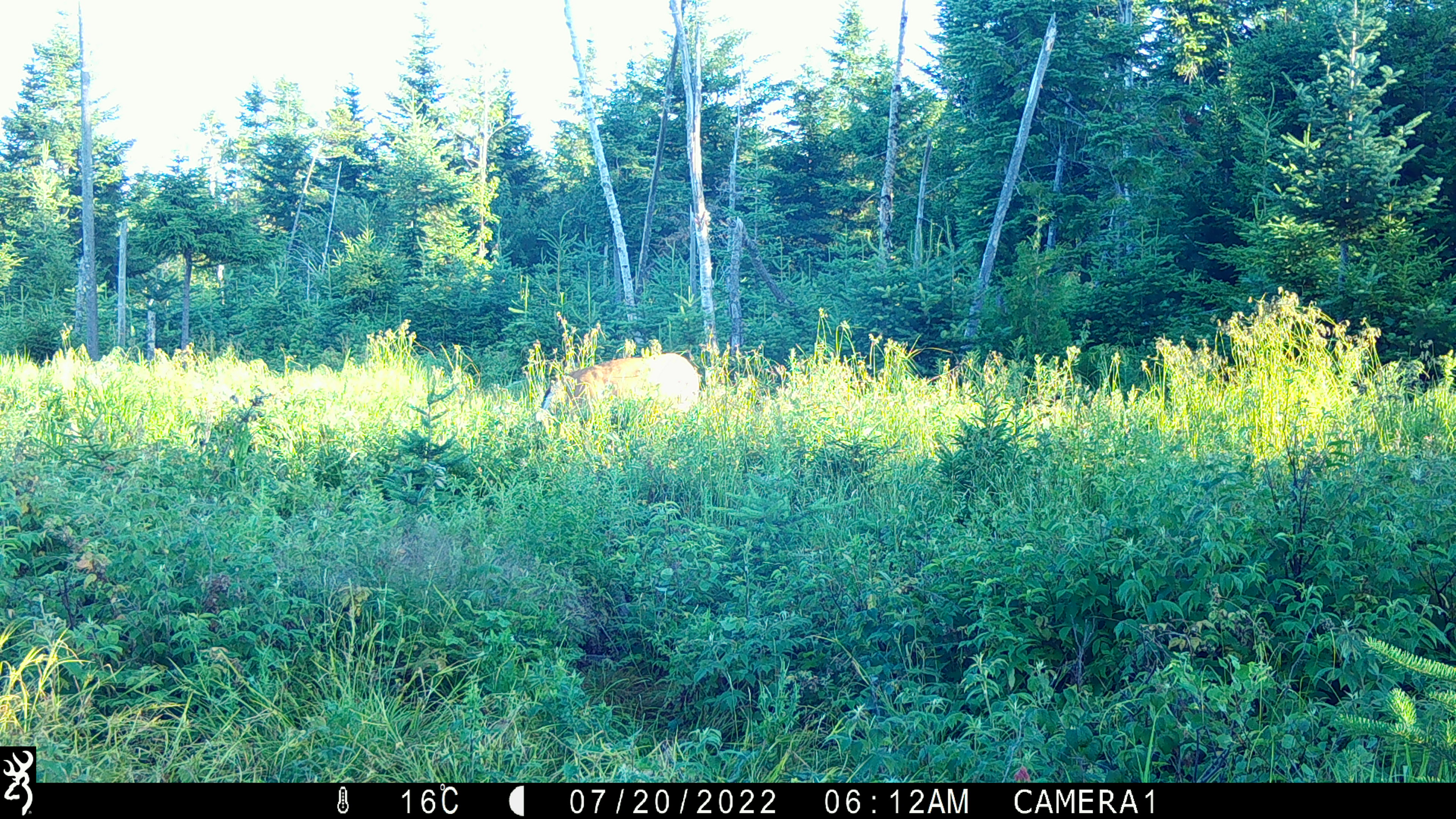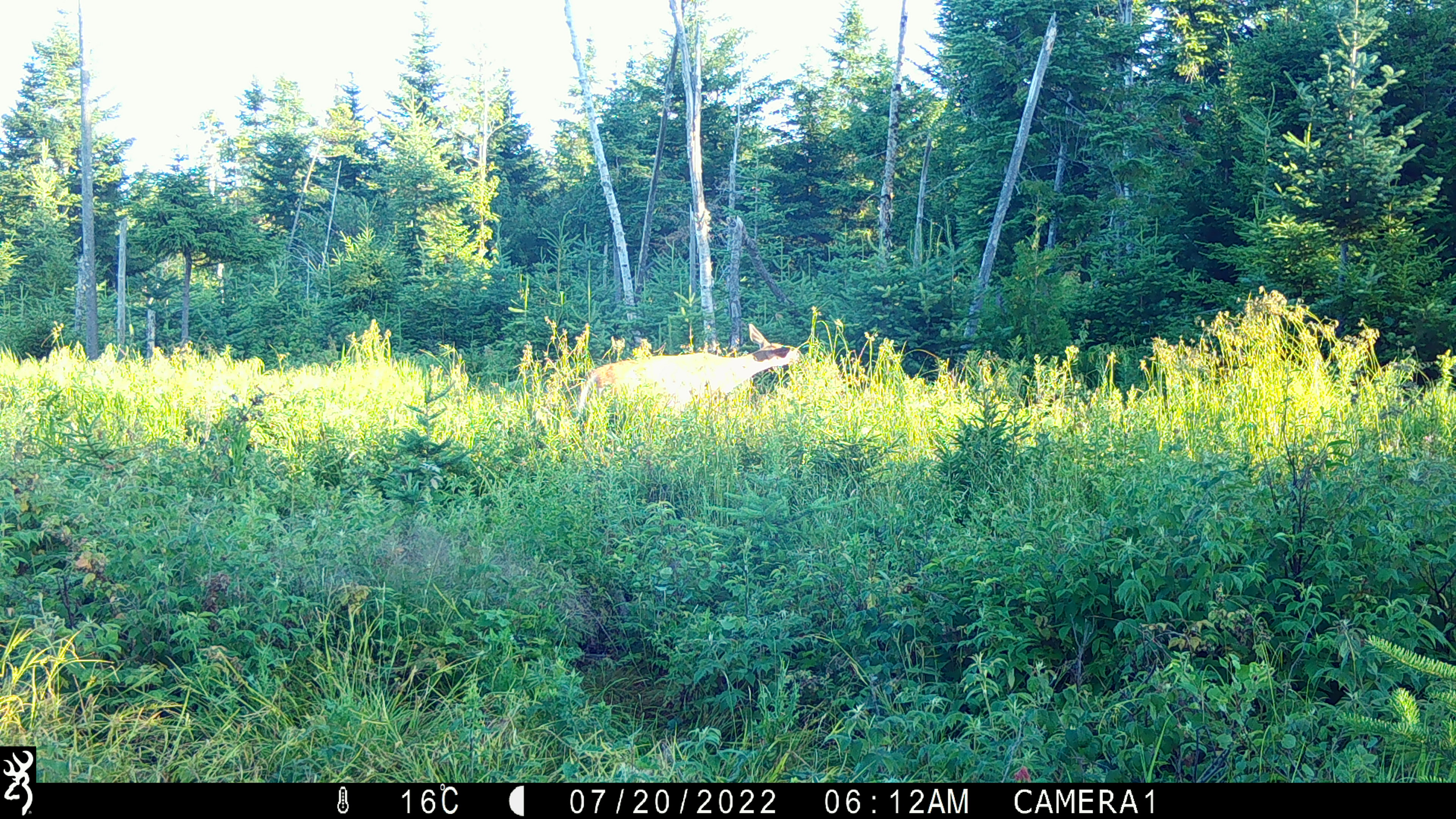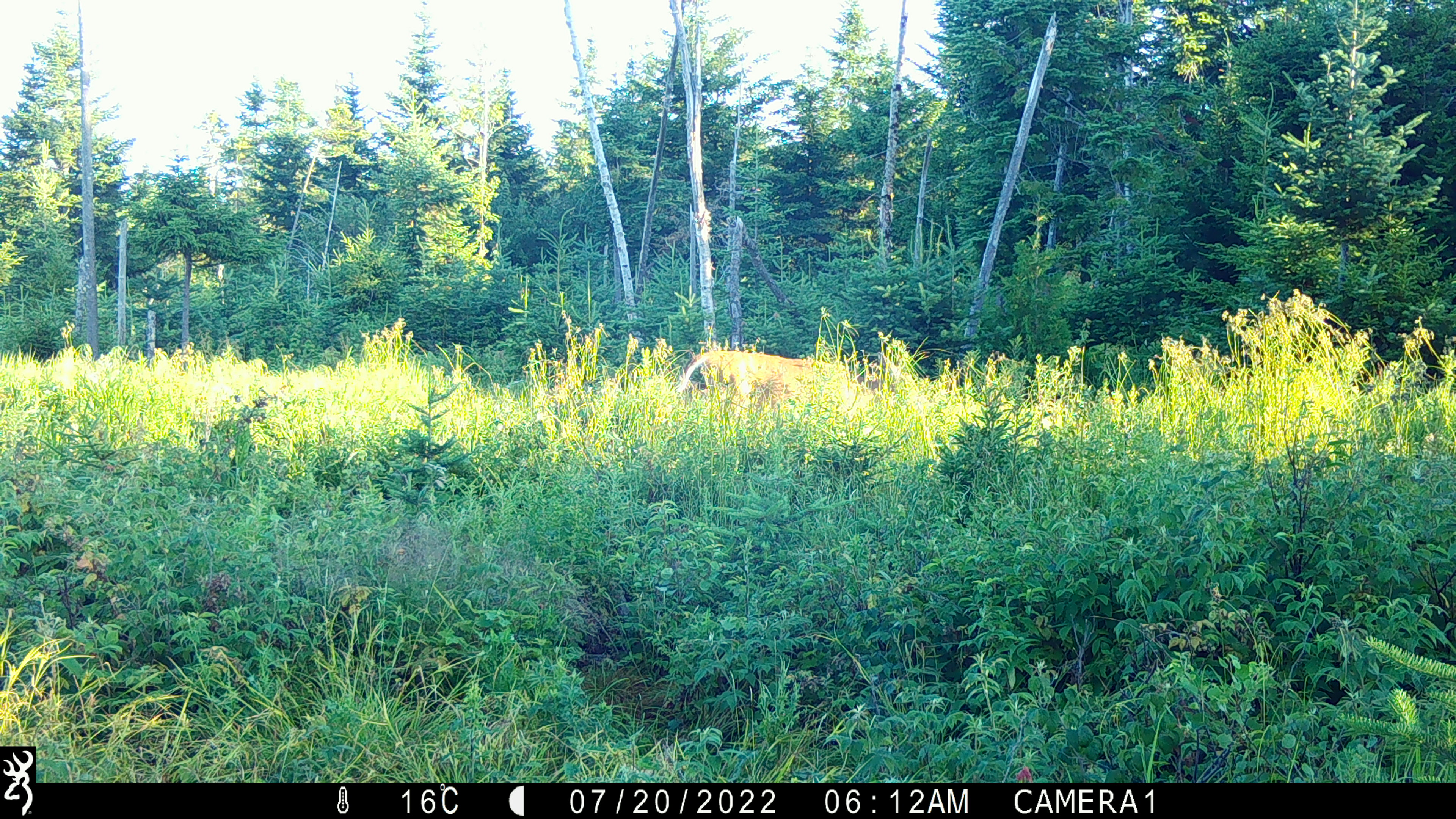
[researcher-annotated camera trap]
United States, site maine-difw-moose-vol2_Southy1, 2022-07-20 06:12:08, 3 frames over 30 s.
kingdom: Animalia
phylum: Chordata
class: Mammalia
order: Artiodactyla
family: Cervidae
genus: Odocoileus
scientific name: Odocoileus virginianus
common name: white-tailed deer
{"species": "white-tailed deer (Odocoileus virginianus)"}